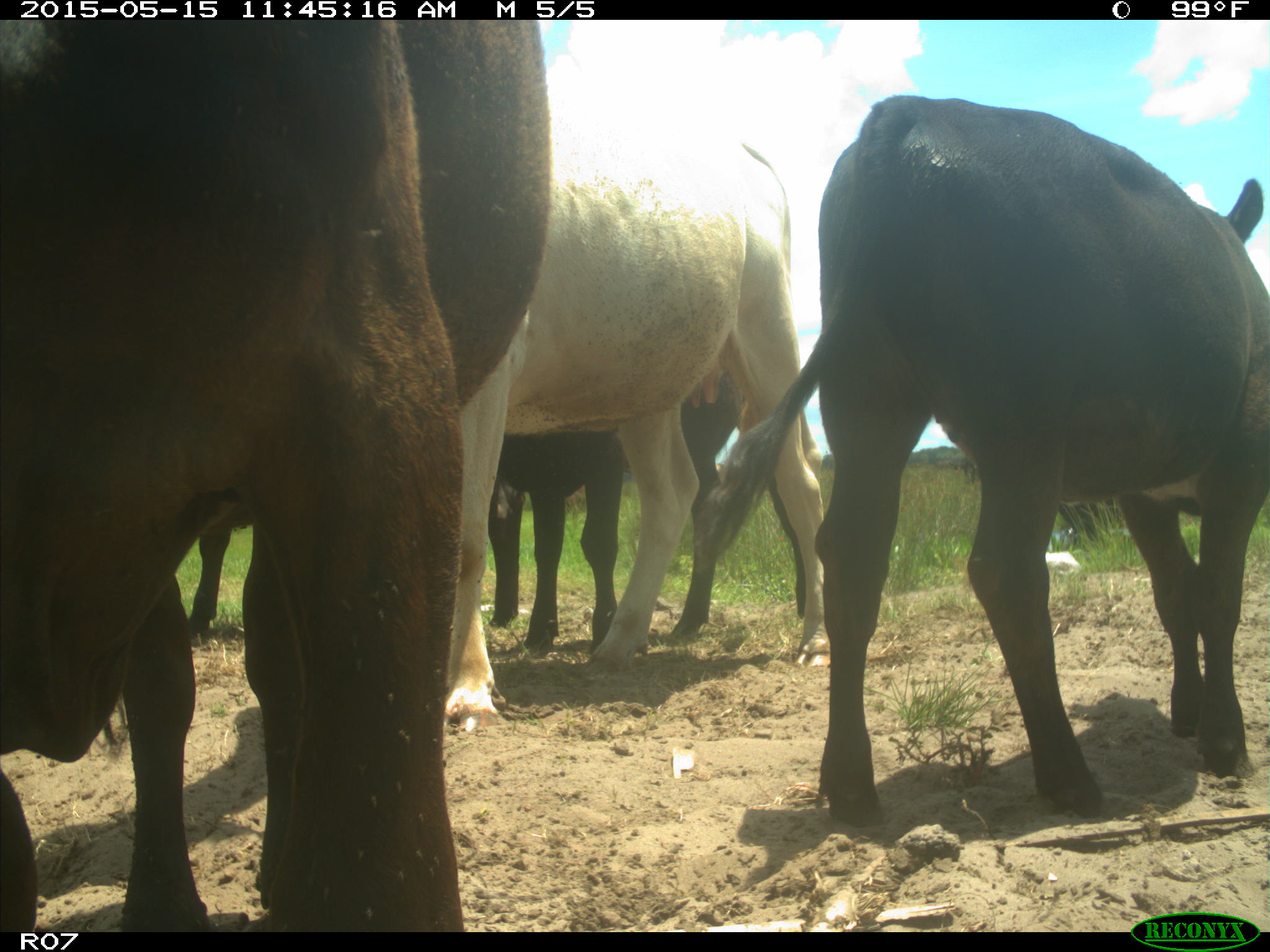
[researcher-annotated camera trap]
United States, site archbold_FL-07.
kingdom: Animalia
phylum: Chordata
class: Mammalia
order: Artiodactyla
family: Bovidae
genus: Bos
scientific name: Bos taurus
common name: domestic cow